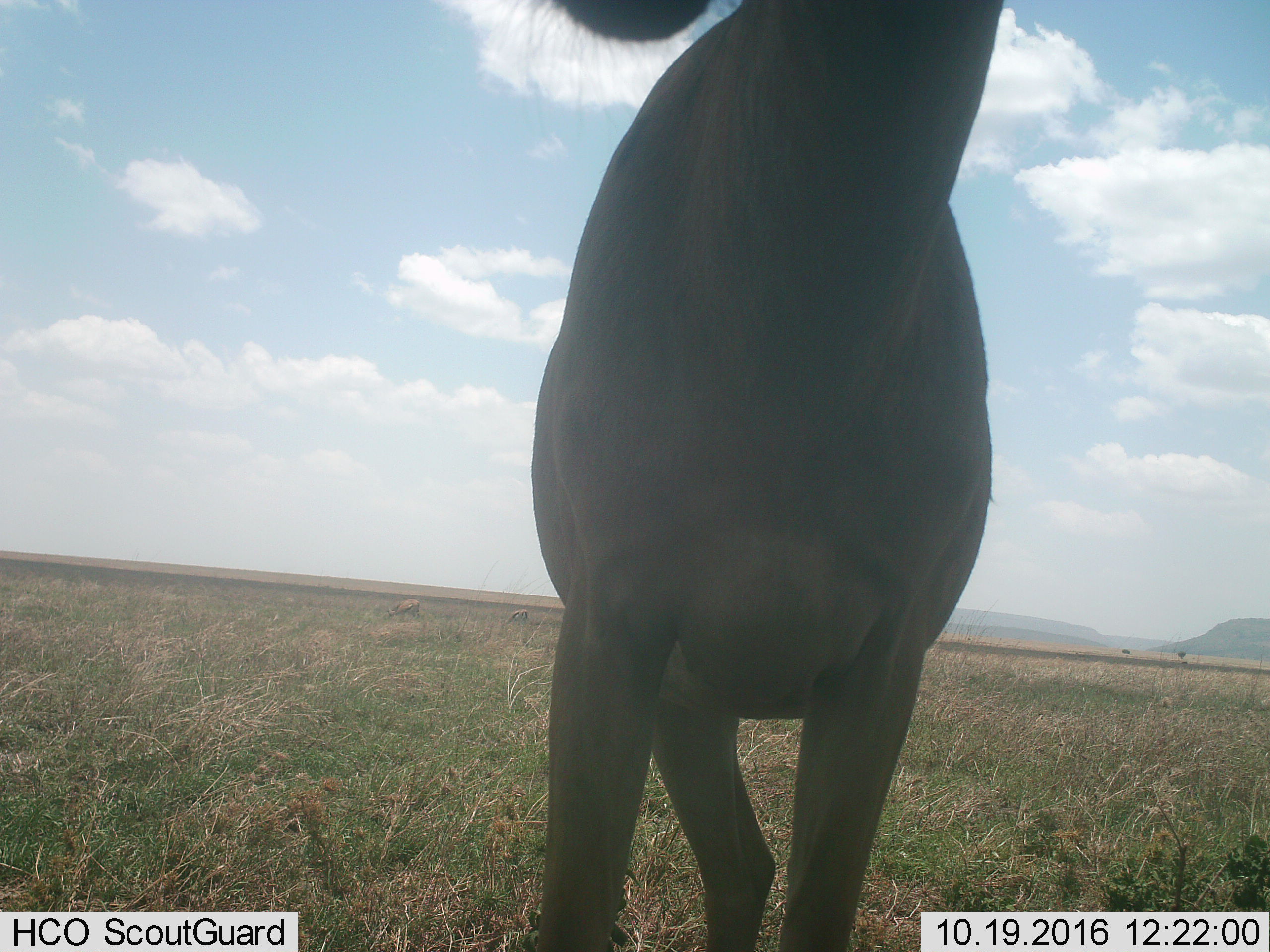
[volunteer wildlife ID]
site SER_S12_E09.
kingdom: Animalia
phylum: Chordata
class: Mammalia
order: Artiodactyla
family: Bovidae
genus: Eudorcas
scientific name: Eudorcas thomsonii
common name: thomson's gazelle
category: gazellethomsons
Gazellethomsons (thomson's gazelle) (Eudorcas thomsonii), count 2. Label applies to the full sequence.